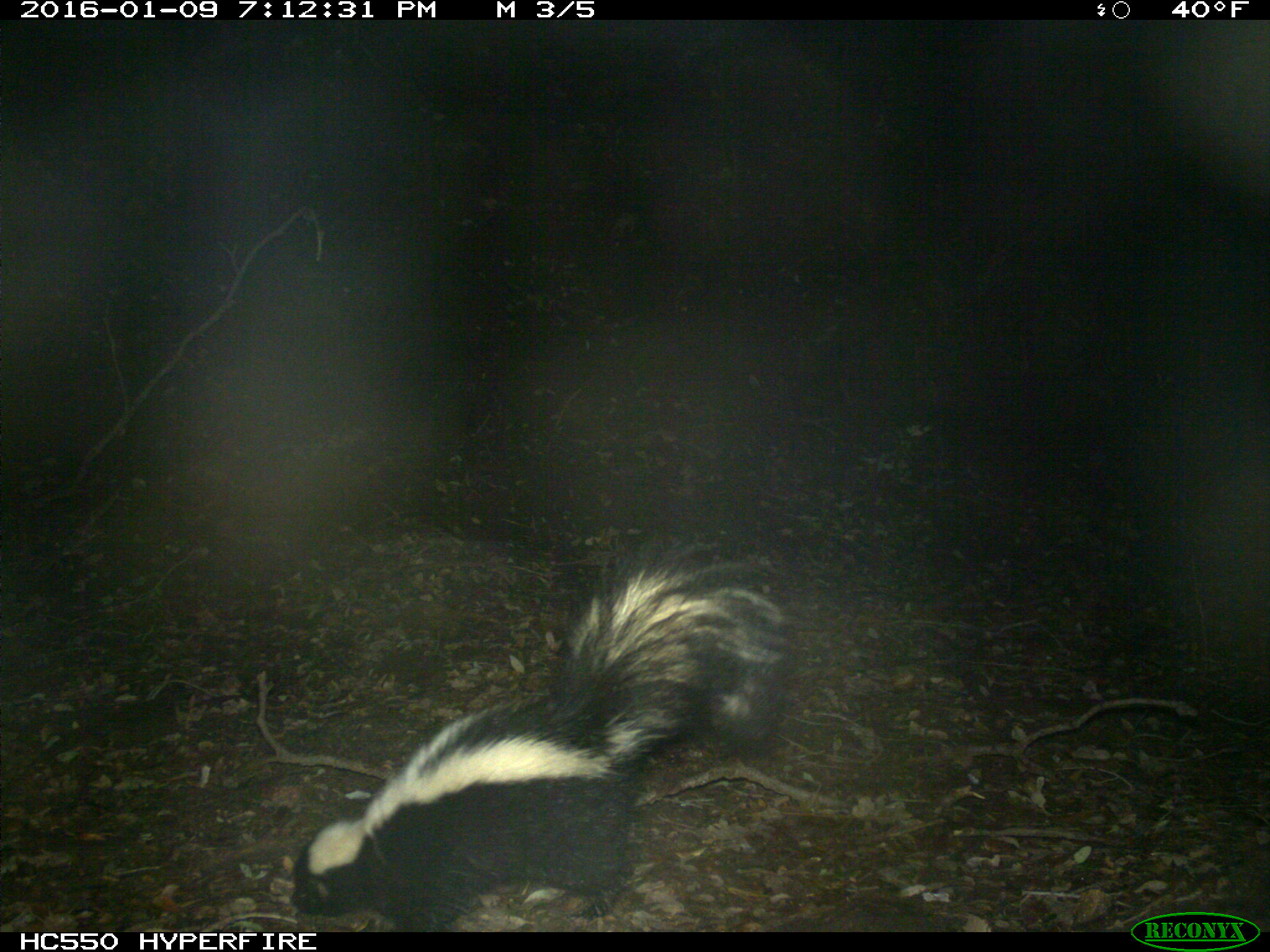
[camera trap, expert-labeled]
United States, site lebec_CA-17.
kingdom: Animalia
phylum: Chordata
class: Mammalia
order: Carnivora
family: Mephitidae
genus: Mephitis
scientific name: Mephitis mephitis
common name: striped skunk